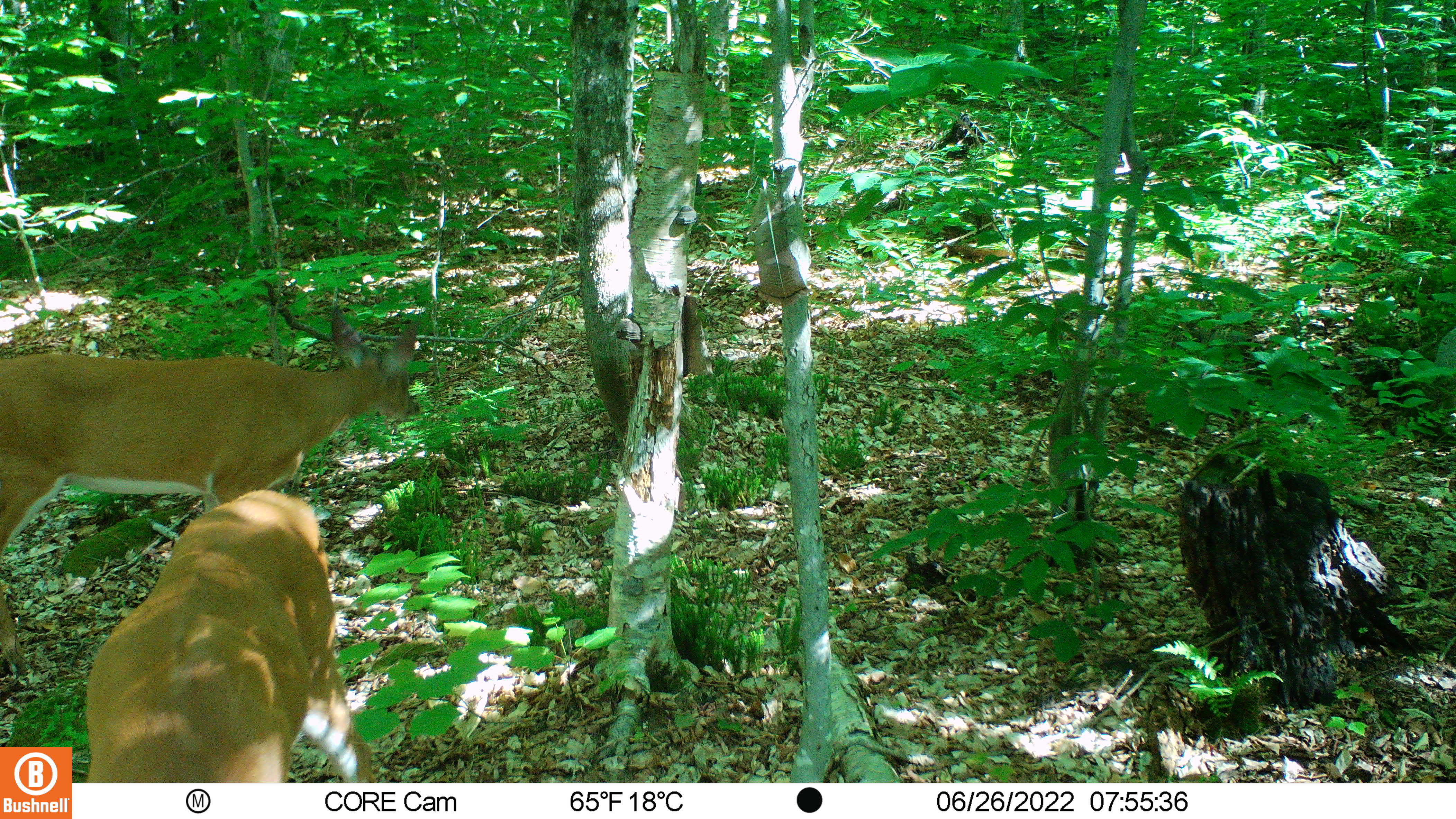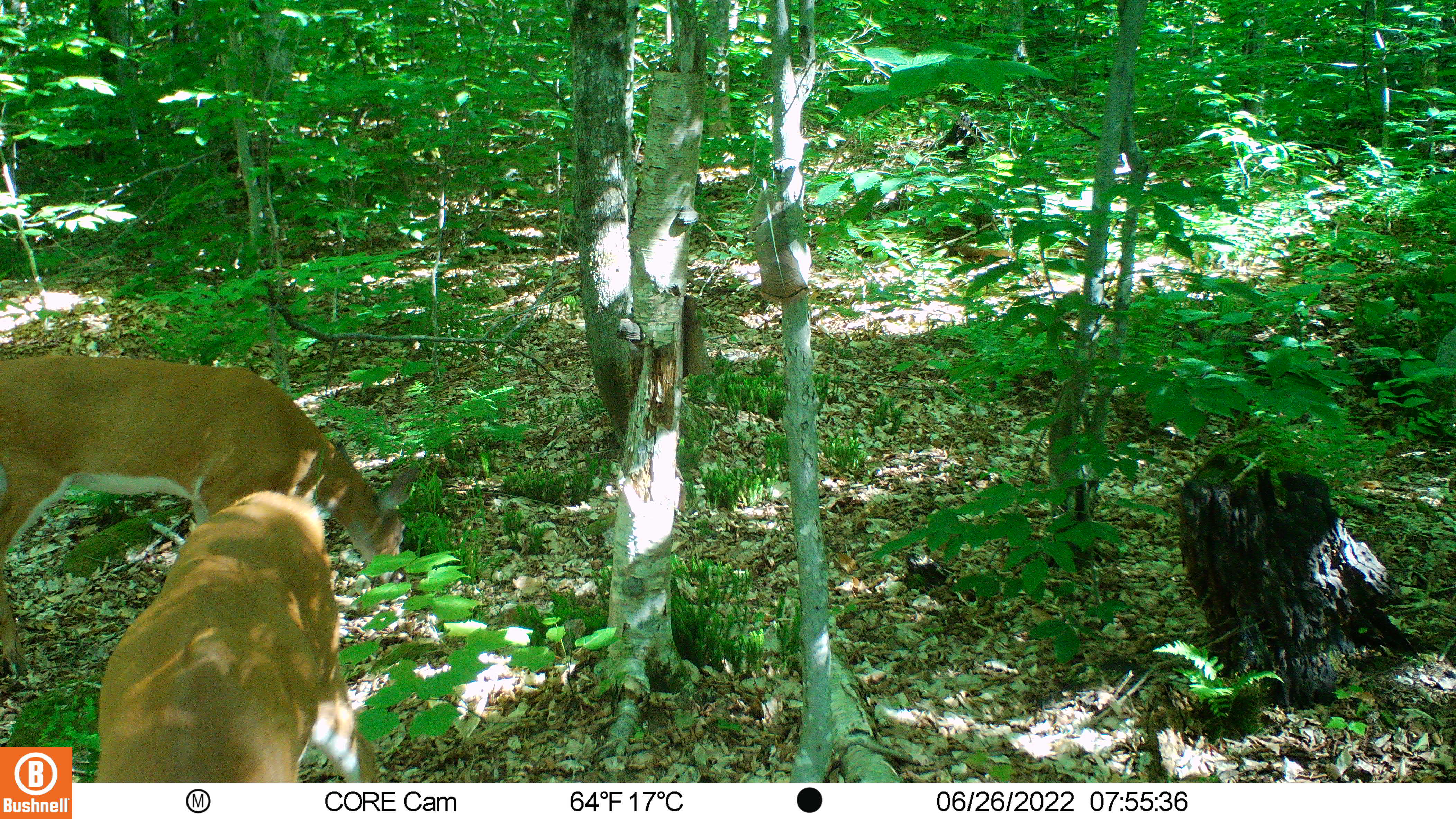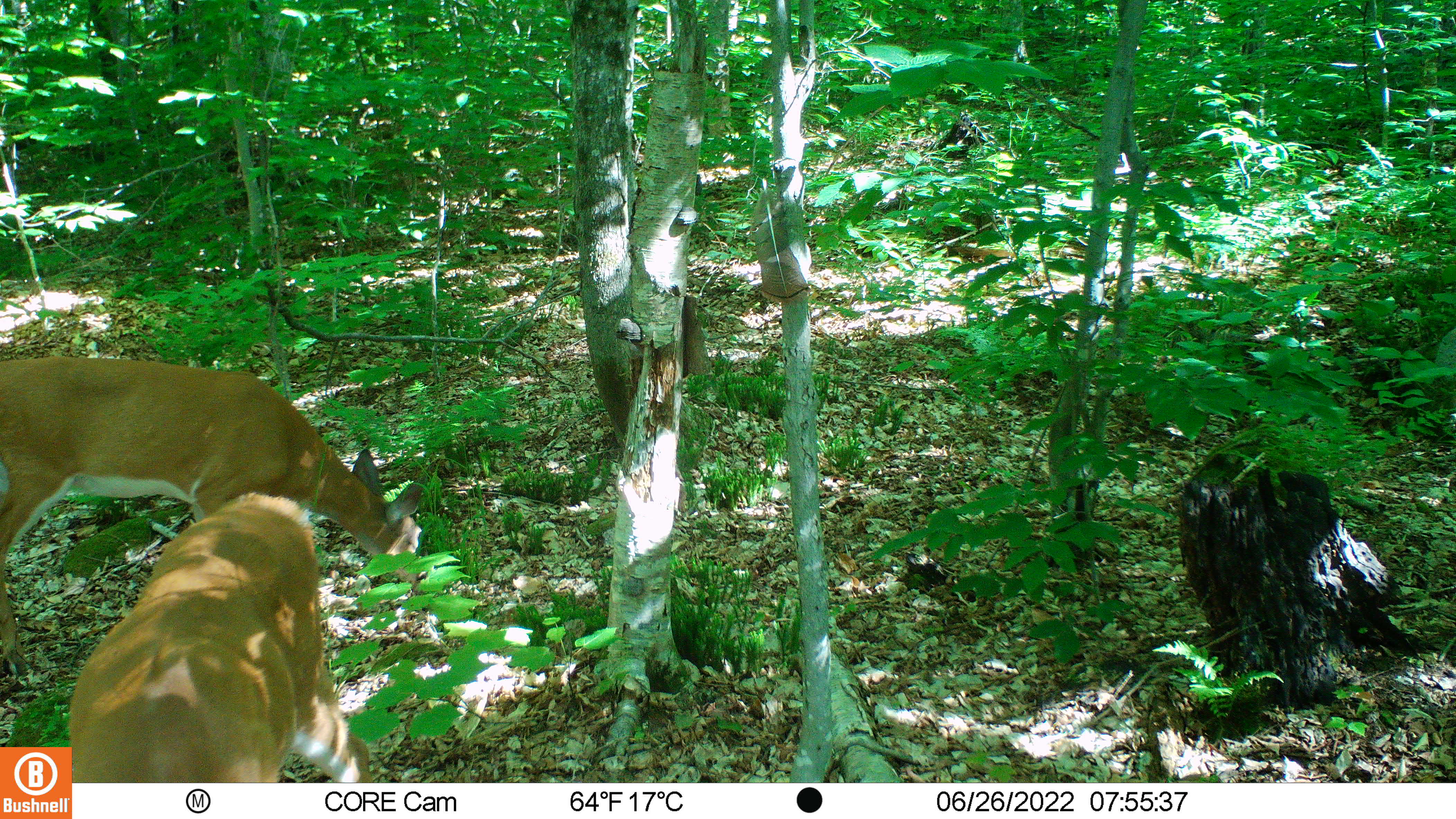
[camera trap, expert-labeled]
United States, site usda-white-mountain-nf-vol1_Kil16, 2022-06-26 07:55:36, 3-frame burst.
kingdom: Animalia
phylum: Chordata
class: Mammalia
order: Artiodactyla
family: Cervidae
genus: Odocoileus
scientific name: Odocoileus virginianus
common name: white-tailed deer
White-tailed deer (Odocoileus virginianus).